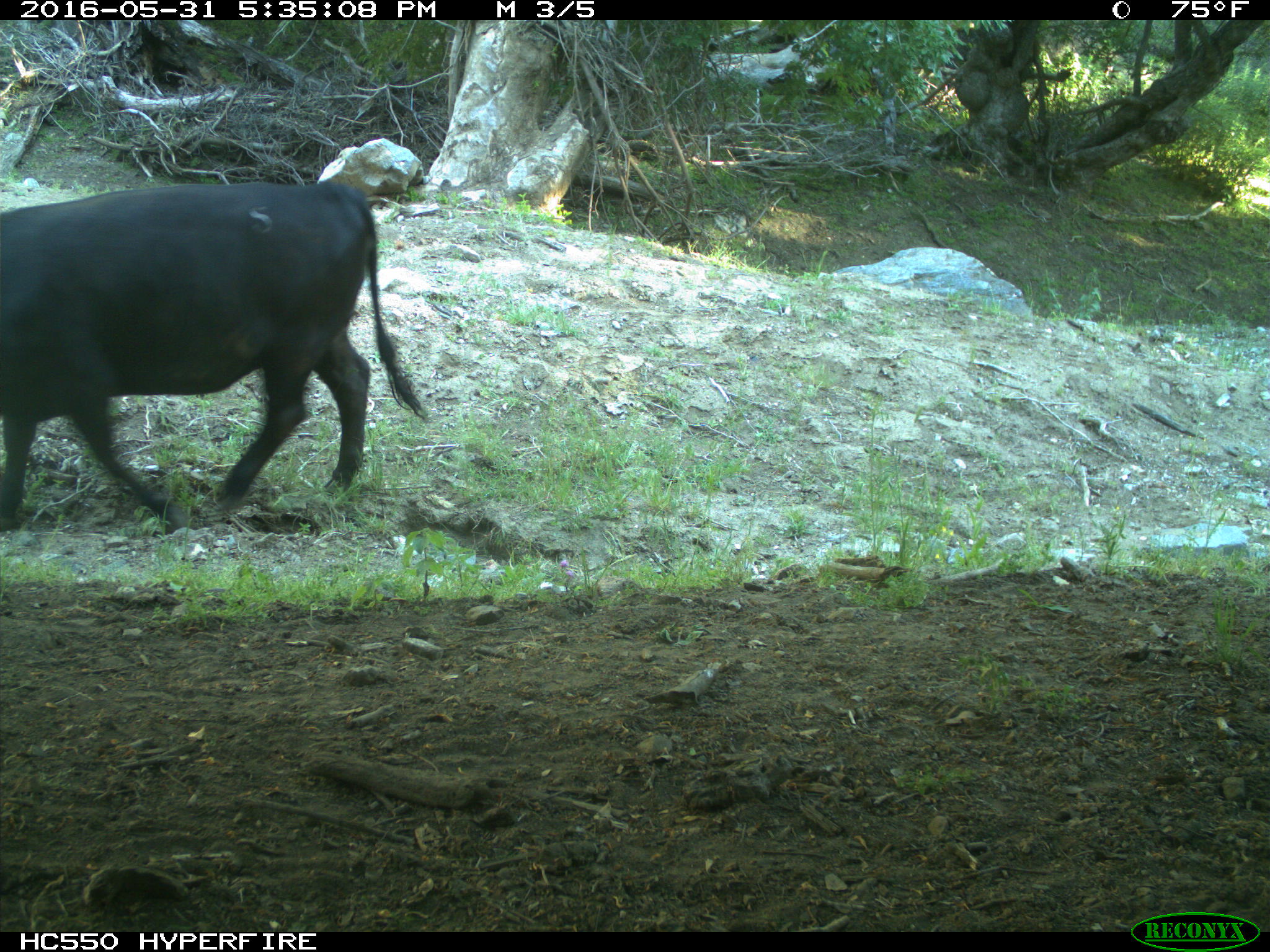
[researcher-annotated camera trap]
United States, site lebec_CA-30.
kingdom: Animalia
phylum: Chordata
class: Mammalia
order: Artiodactyla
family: Bovidae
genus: Bos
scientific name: Bos taurus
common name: domestic cow